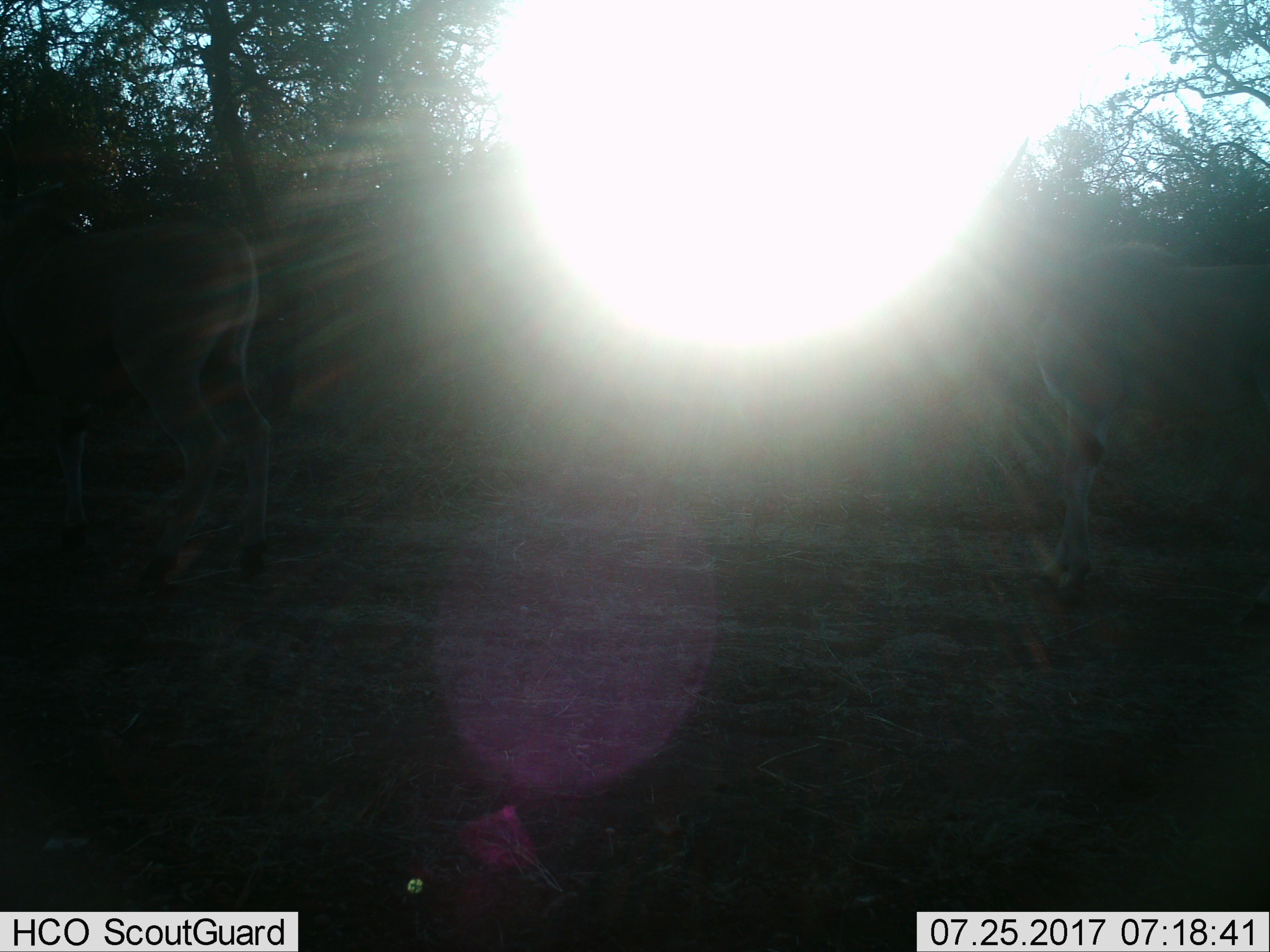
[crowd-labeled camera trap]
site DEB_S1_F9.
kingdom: Animalia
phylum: Chordata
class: Mammalia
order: Artiodactyla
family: Bovidae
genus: Tragelaphus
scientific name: Tragelaphus oryx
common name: eland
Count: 2.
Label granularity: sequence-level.